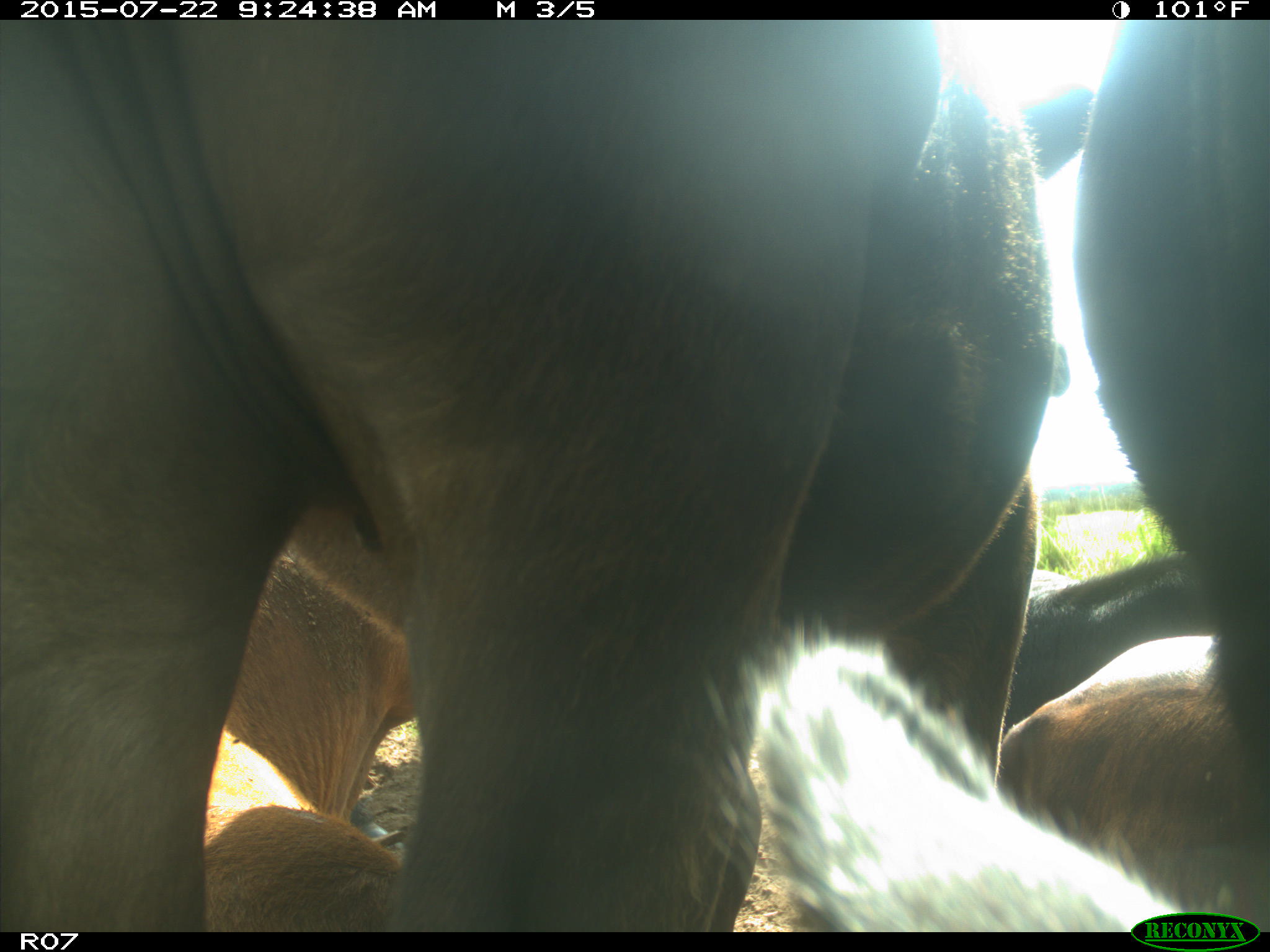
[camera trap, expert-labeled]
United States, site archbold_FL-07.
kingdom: Animalia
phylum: Chordata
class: Mammalia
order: Artiodactyla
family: Bovidae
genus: Bos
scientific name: Bos taurus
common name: domestic cow